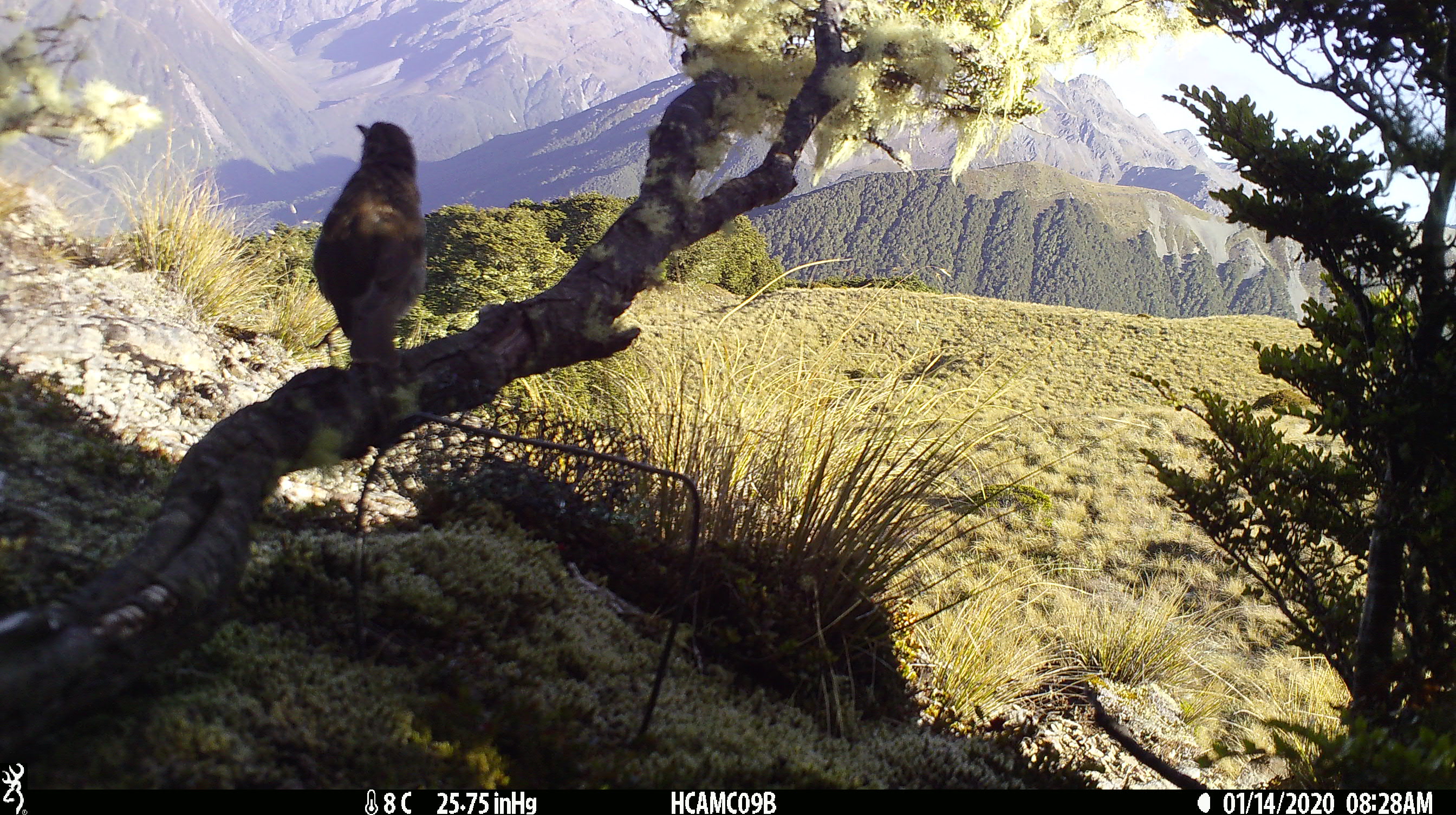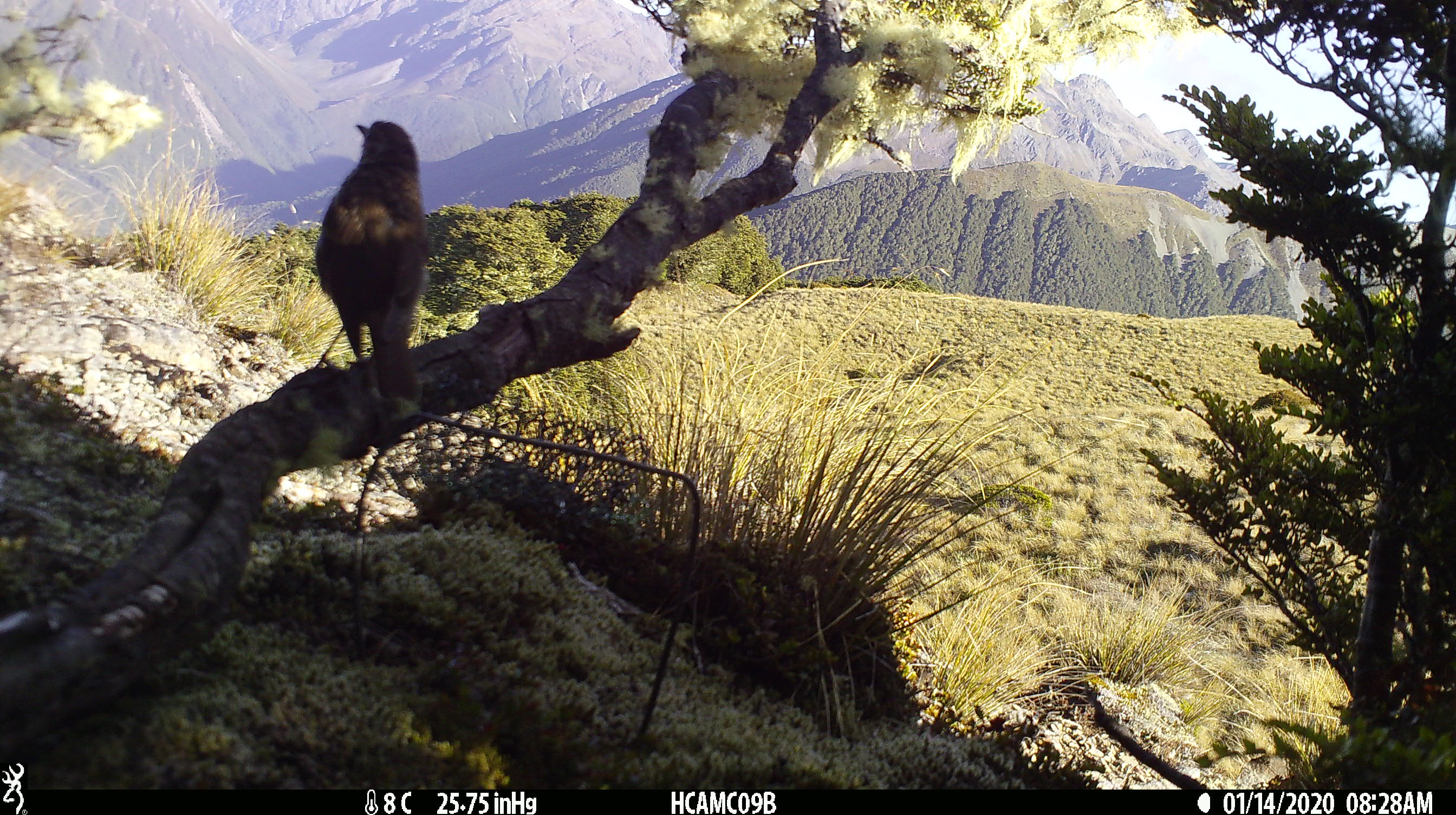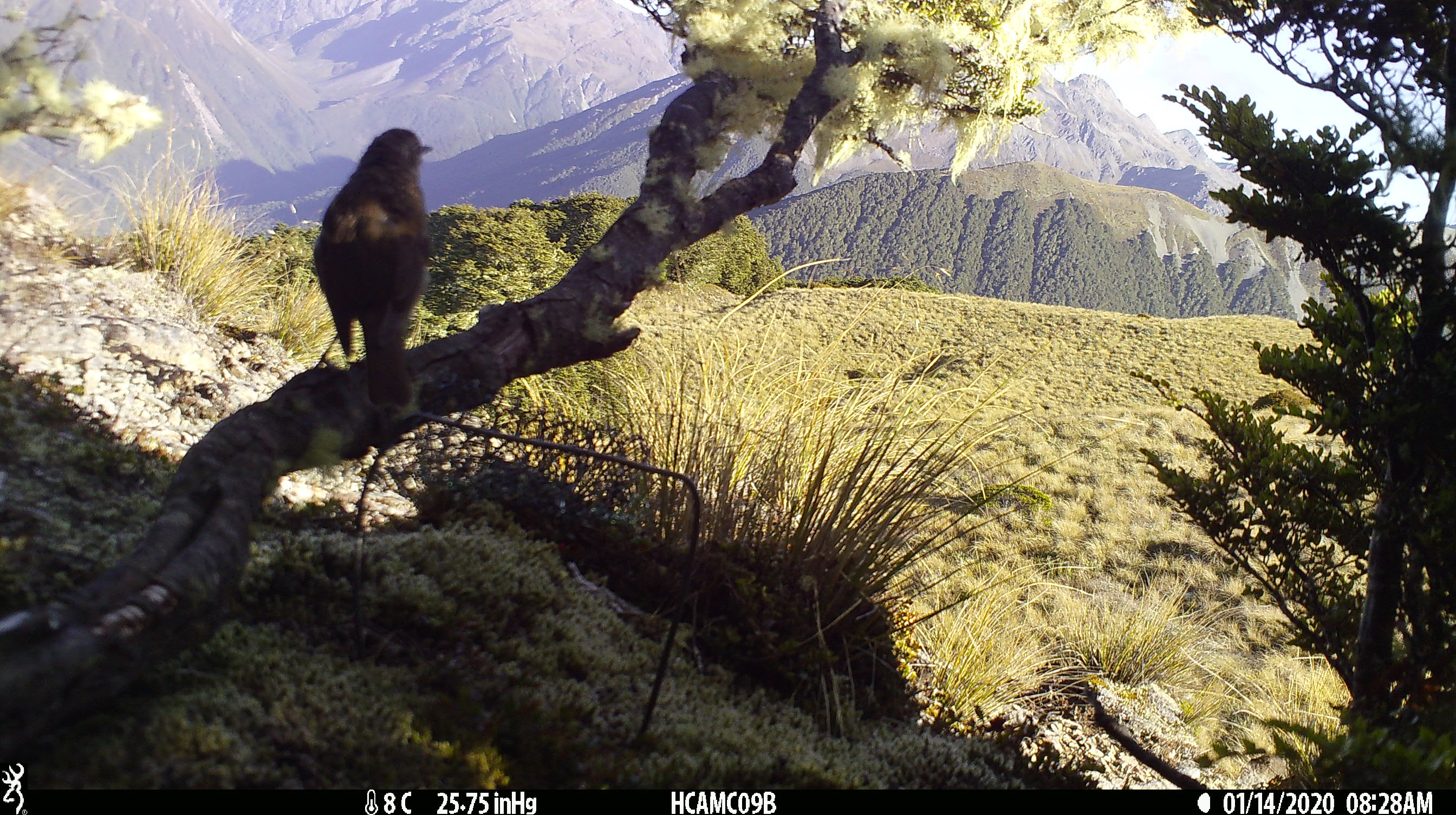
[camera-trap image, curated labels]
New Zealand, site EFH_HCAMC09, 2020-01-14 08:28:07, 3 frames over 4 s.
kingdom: Animalia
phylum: Chordata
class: Aves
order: Passeriformes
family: Turdidae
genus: Turdus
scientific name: Turdus philomelos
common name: song thrush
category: thrush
Thrush (song thrush) (Turdus philomelos).